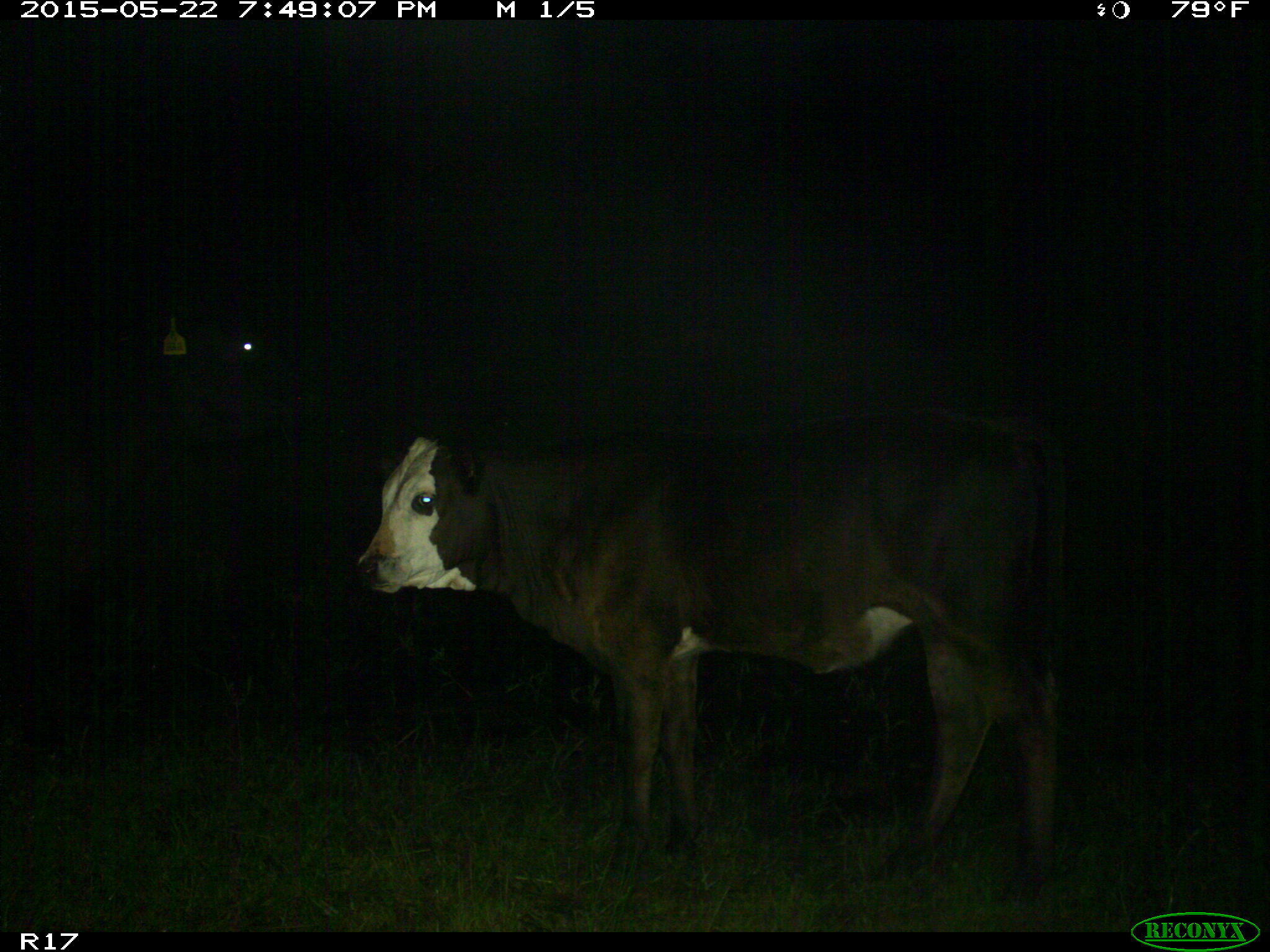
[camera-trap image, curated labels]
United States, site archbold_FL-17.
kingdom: Animalia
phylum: Chordata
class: Mammalia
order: Artiodactyla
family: Bovidae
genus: Bos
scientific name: Bos taurus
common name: domestic cow